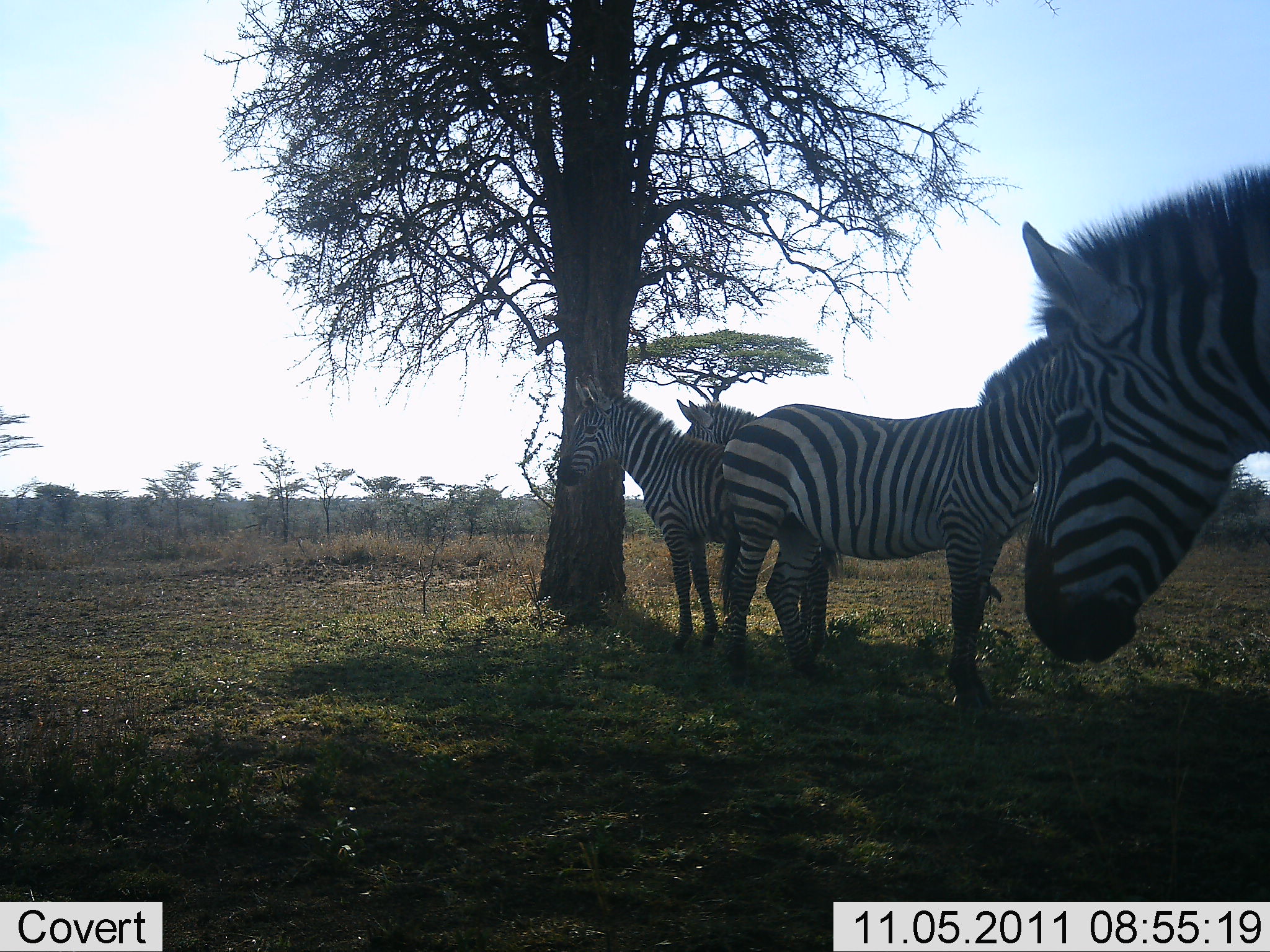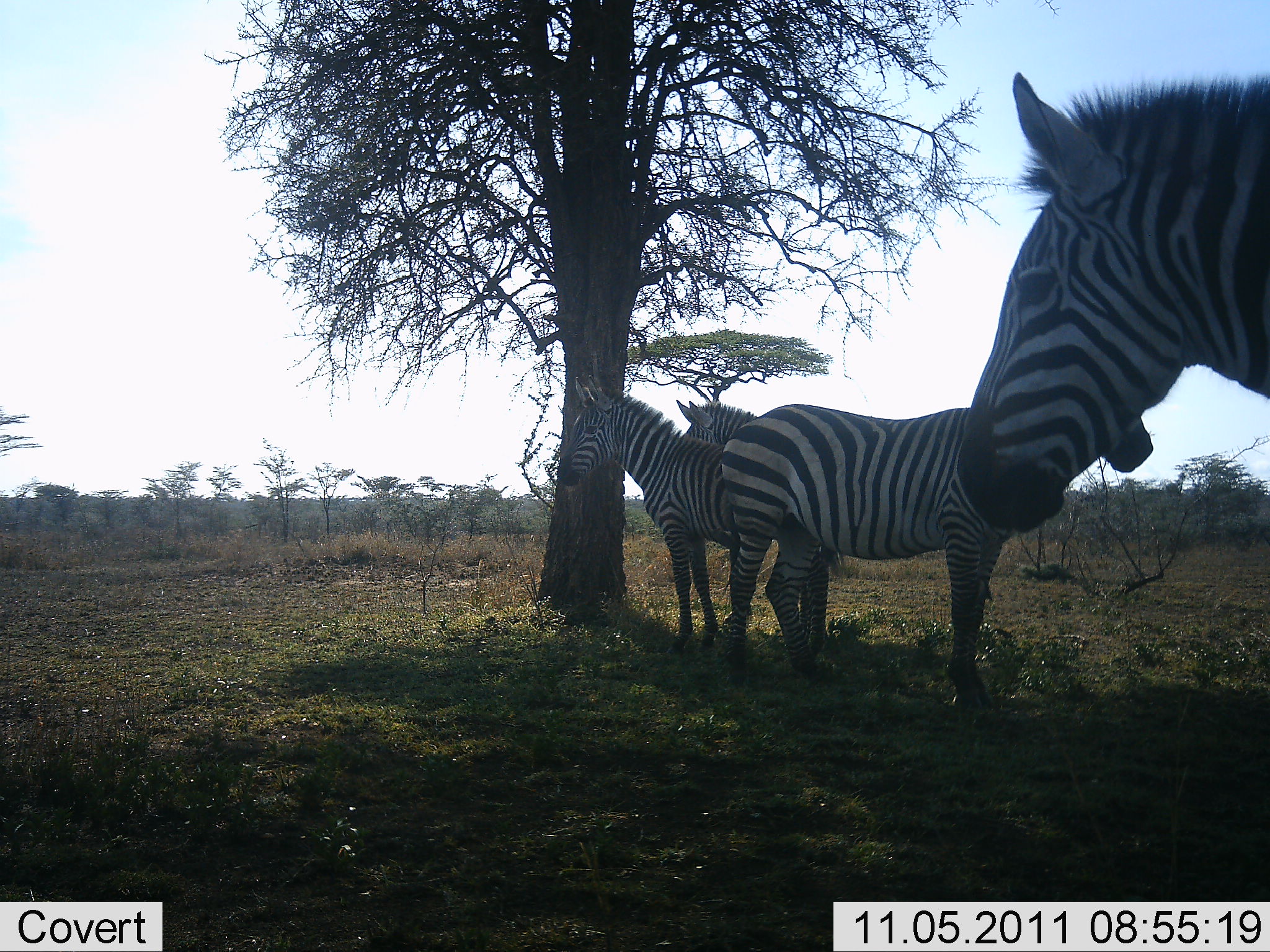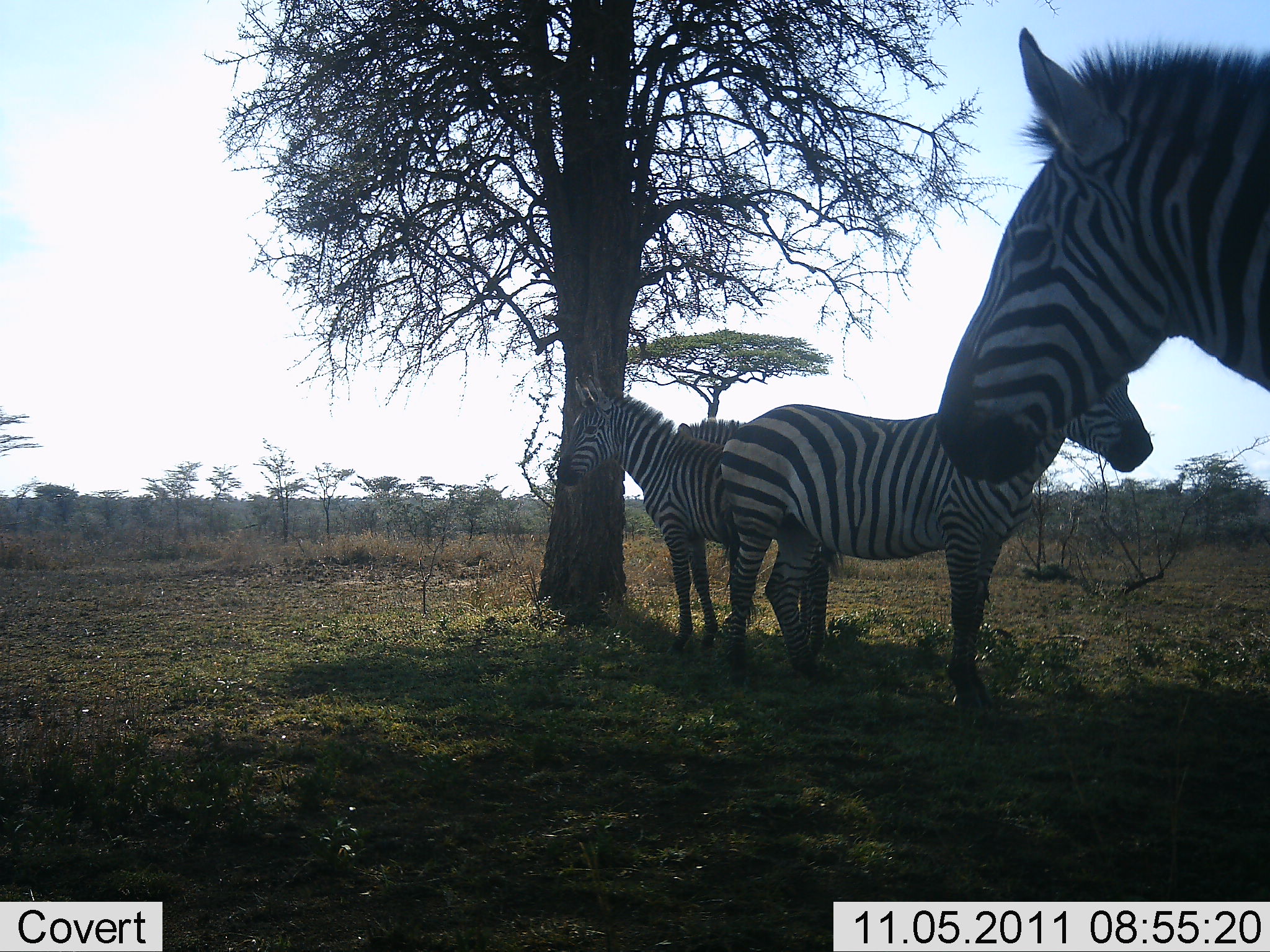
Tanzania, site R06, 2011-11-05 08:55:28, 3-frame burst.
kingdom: Animalia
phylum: Chordata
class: Mammalia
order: Perissodactyla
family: Equidae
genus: Equus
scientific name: Equus quagga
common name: plains zebra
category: zebra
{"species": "zebra (plains zebra) (Equus quagga)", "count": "4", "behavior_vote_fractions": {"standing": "100%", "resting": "8%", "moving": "0%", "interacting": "0%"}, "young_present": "0%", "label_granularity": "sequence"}